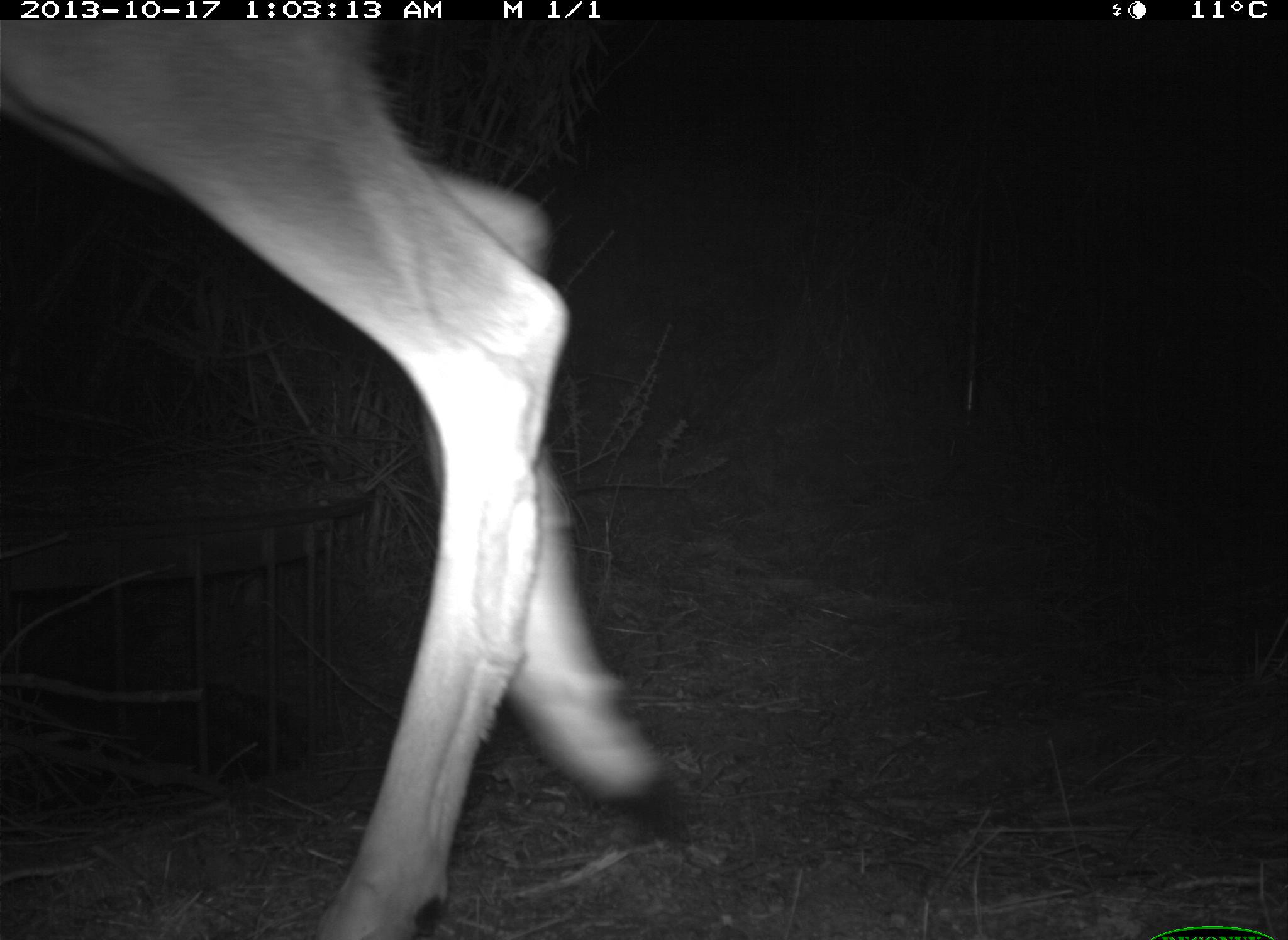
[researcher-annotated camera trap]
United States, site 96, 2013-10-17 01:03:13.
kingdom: Animalia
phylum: Chordata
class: Mammalia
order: Artiodactyla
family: Cervidae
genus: Odocoileus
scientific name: Odocoileus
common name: deer